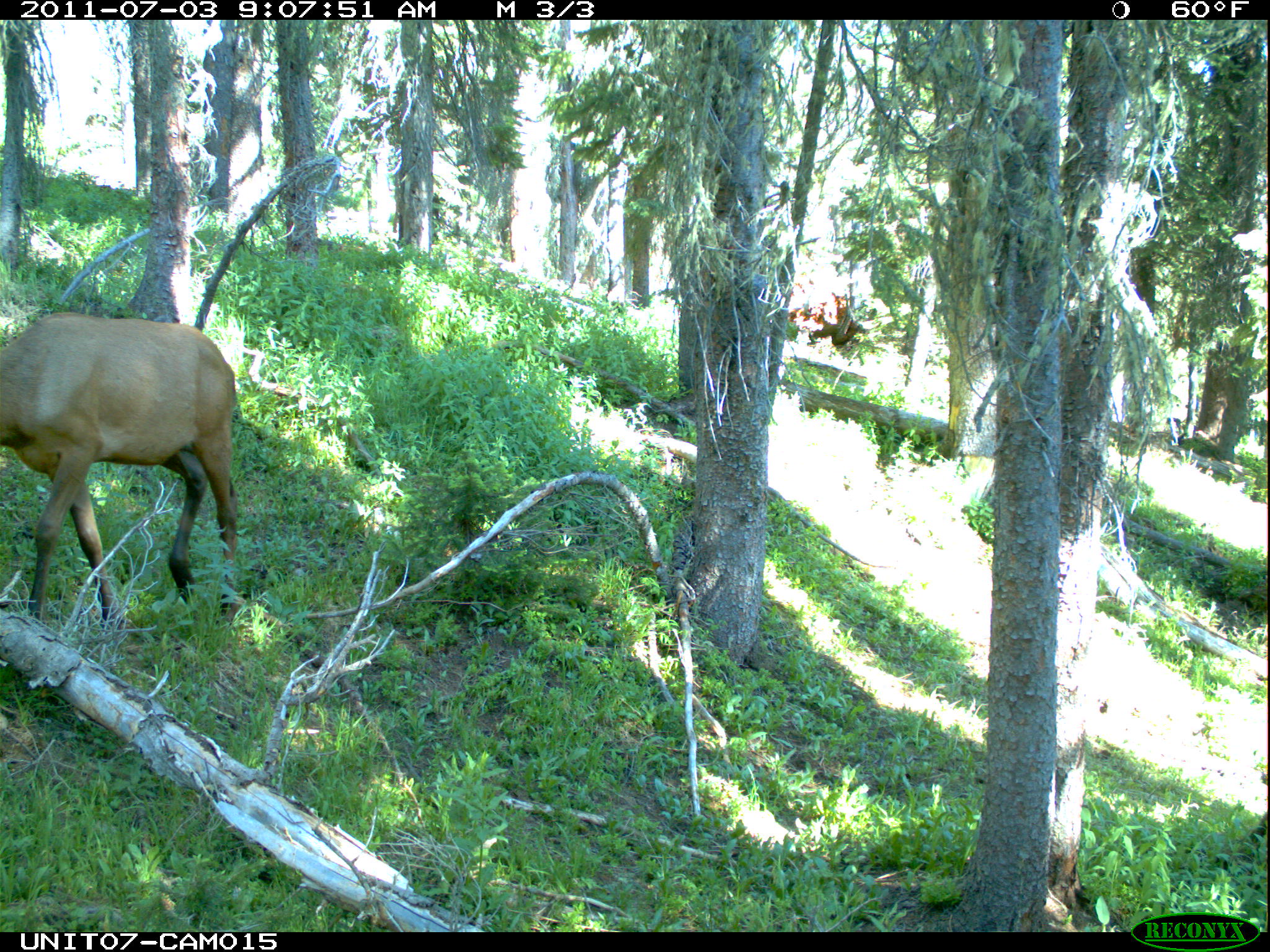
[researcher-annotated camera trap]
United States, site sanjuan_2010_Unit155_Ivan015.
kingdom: Animalia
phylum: Chordata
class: Mammalia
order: Artiodactyla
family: Cervidae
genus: Cervus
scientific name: Cervus elaphus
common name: red deer